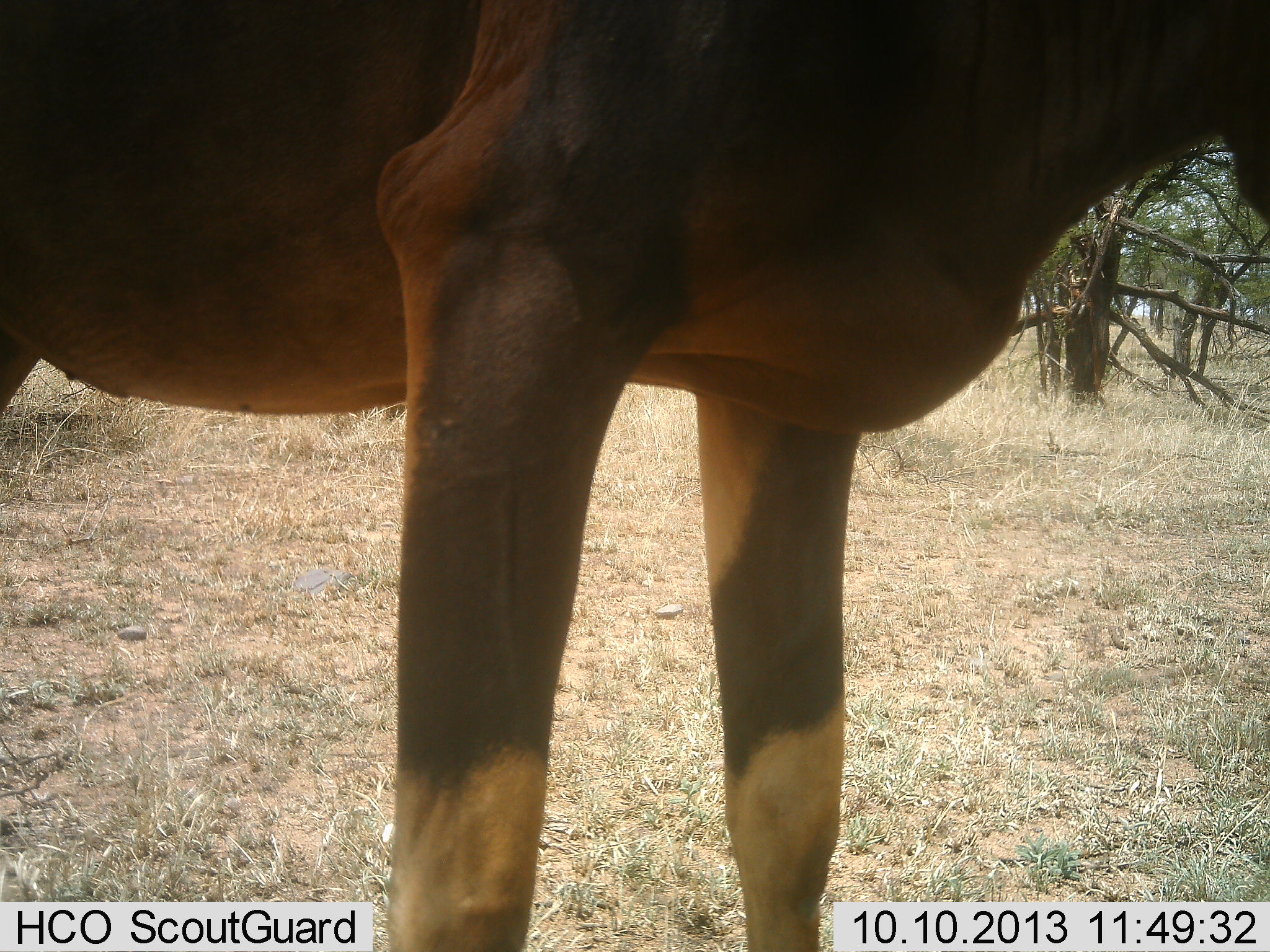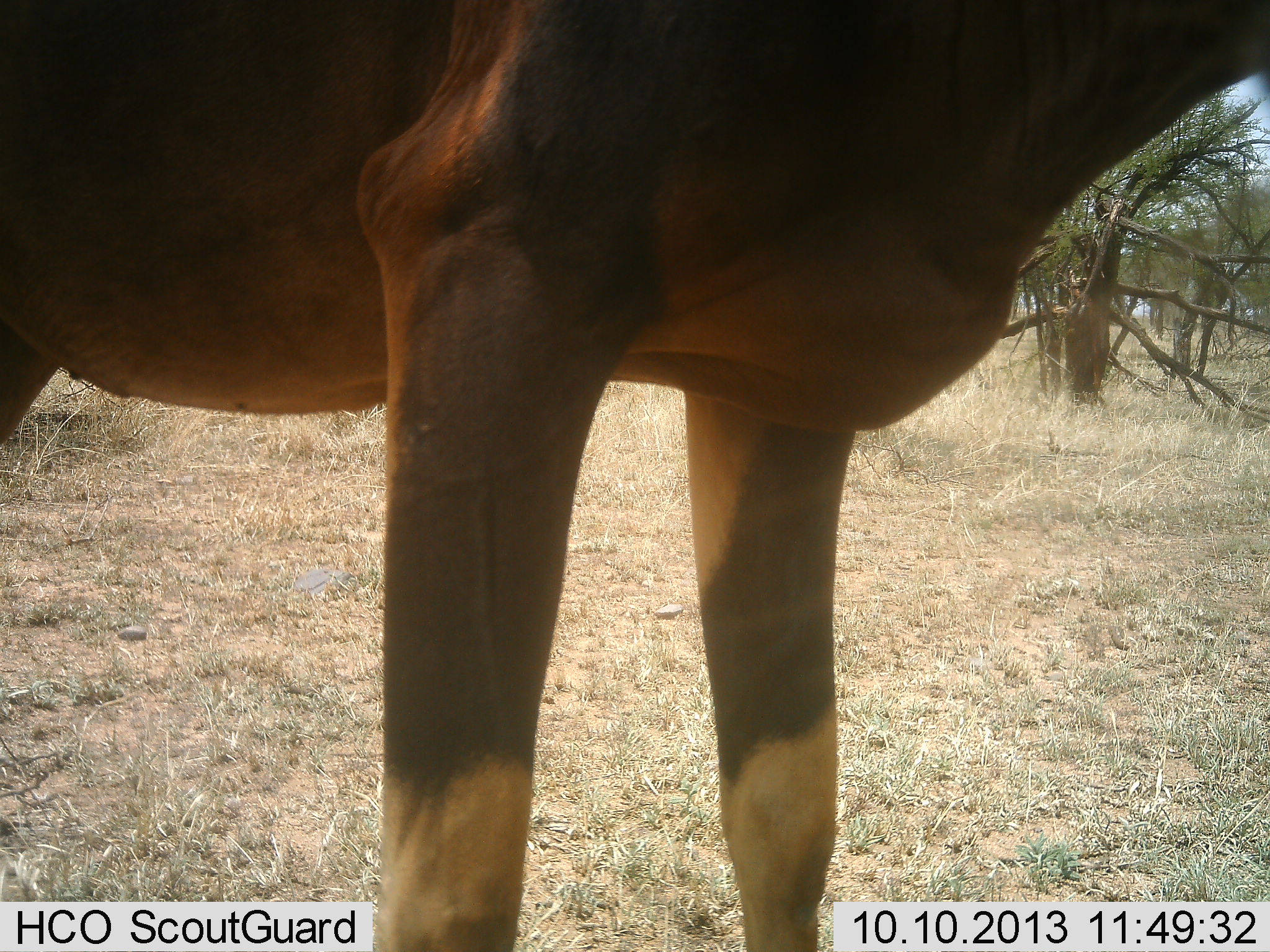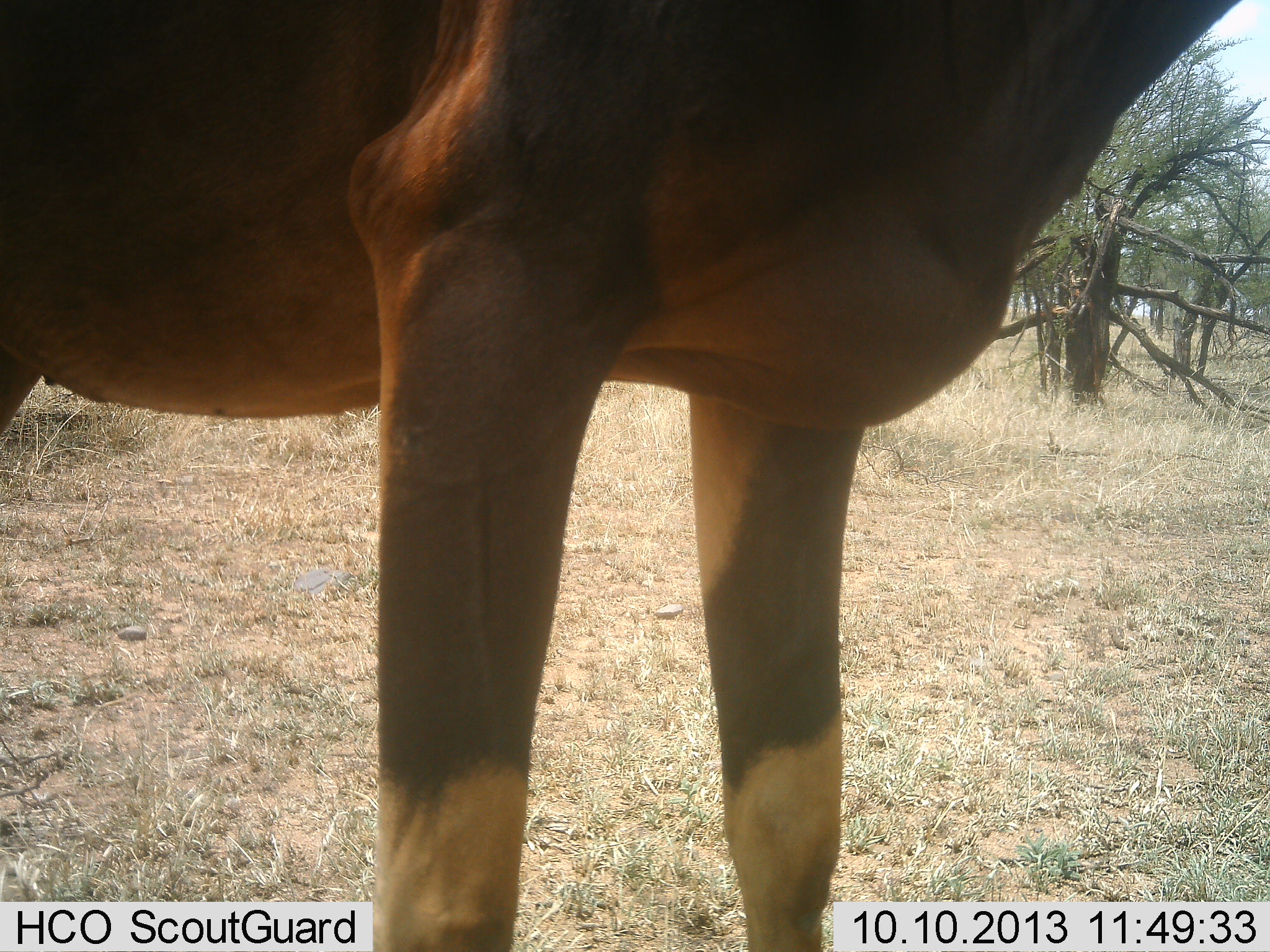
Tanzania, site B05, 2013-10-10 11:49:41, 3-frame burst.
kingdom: Animalia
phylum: Chordata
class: Mammalia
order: Artiodactyla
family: Bovidae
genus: Damaliscus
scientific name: Damaliscus lunatus jimela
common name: topi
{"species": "topi (Damaliscus lunatus jimela)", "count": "1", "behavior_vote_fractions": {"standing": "100%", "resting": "0%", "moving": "0%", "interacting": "0%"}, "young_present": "0%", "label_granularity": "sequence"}